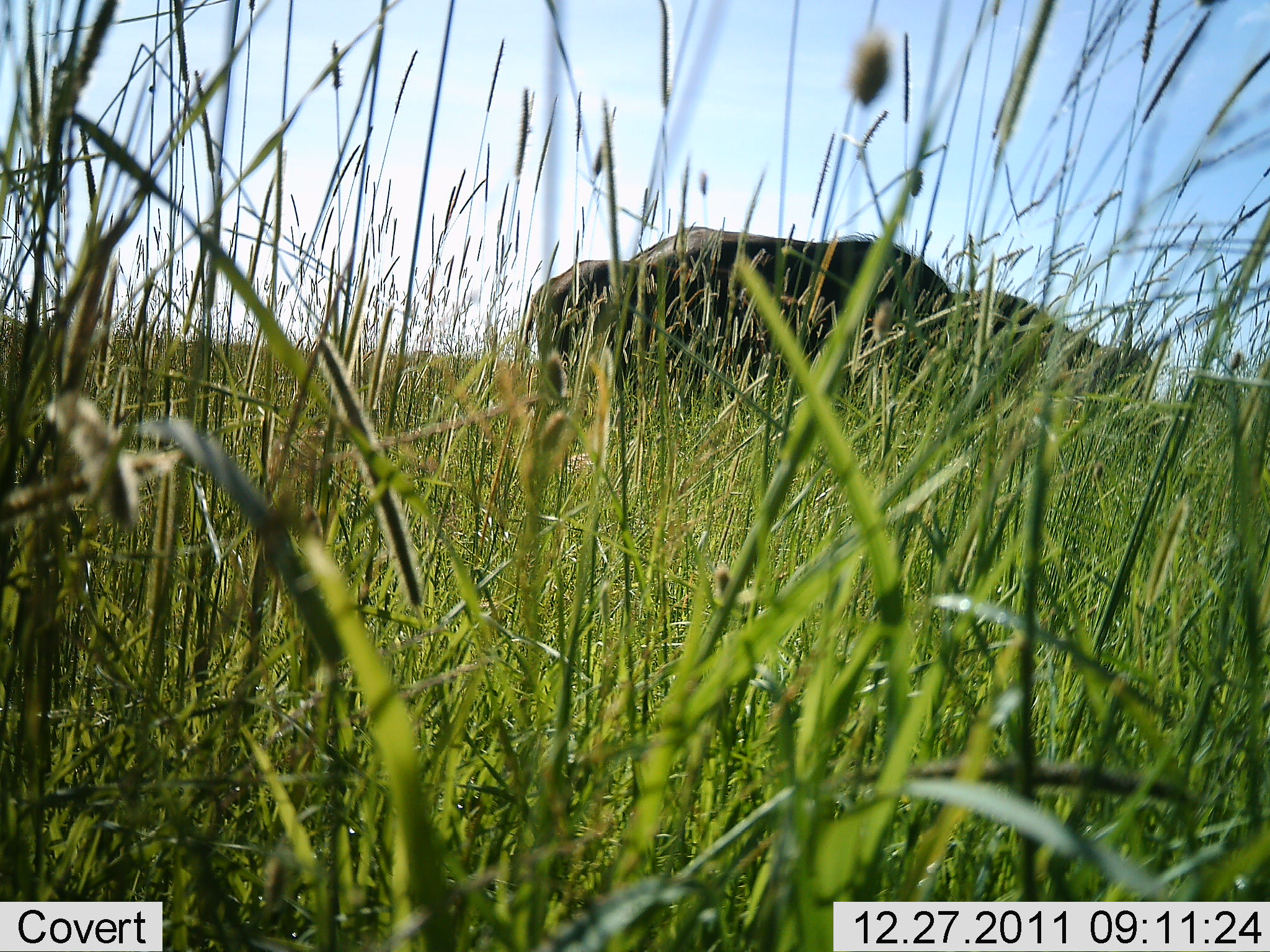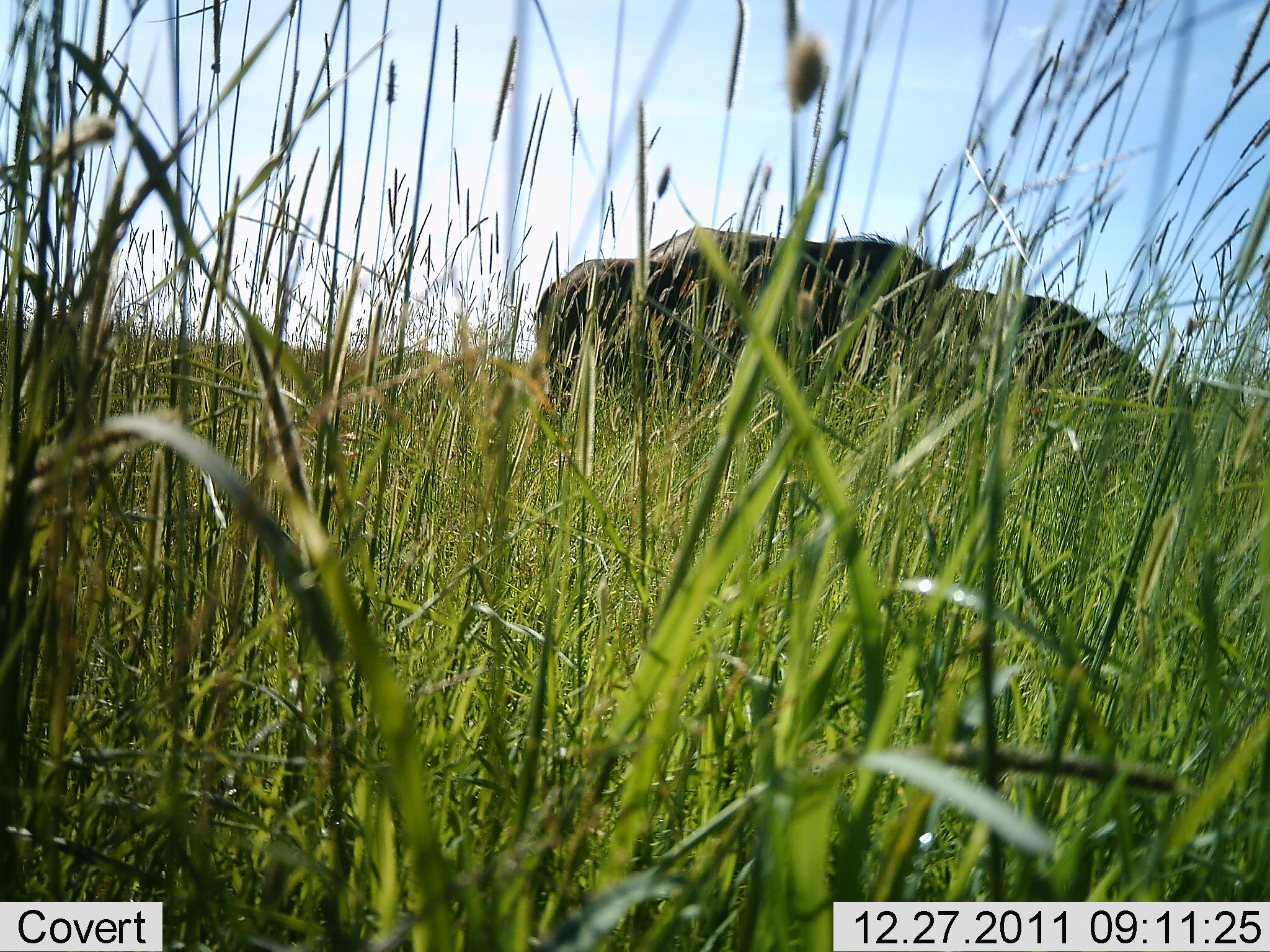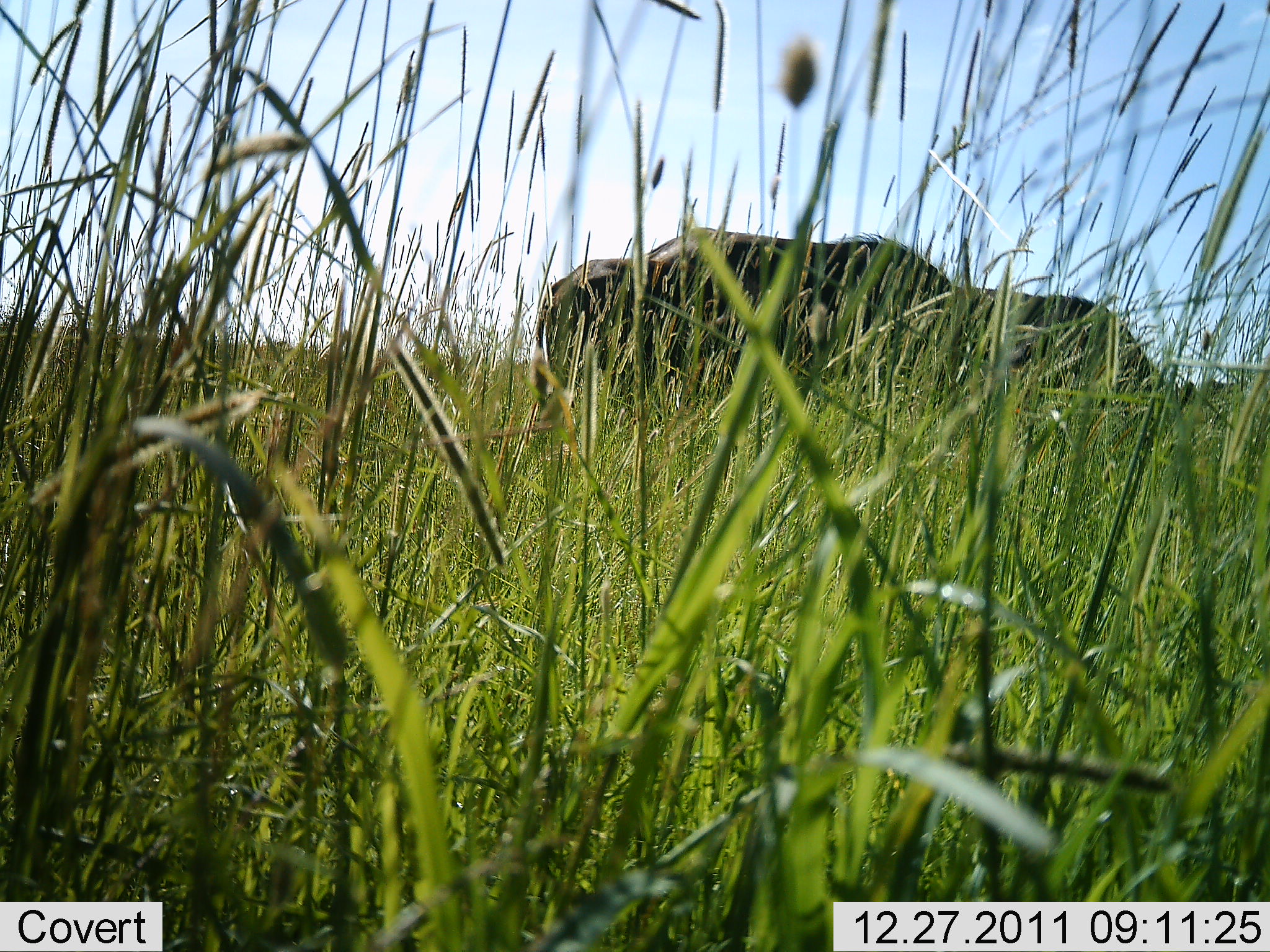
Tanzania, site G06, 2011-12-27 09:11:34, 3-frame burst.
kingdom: Animalia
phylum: Chordata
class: Mammalia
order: Proboscidea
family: Elephantidae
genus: Loxodonta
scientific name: Loxodonta africana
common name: african bush elephant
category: elephant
Elephant (african bush elephant) (Loxodonta africana), count 3. Behavior (volunteer vote fractions): standing 71%, resting 0%, moving 14%, interacting 0%. Young present (vote fraction): 0%. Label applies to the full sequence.